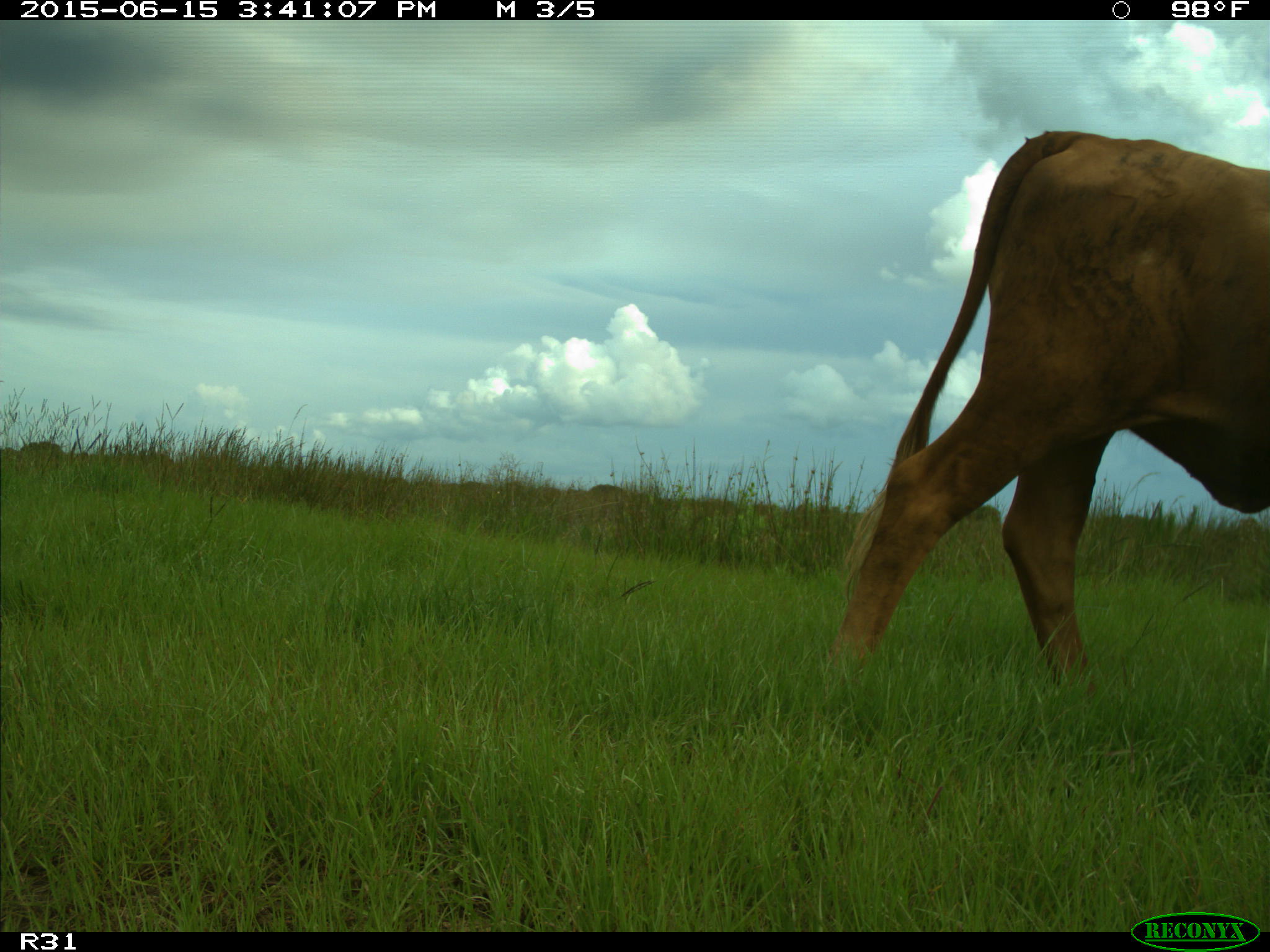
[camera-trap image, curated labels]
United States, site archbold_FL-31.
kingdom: Animalia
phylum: Chordata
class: Mammalia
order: Artiodactyla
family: Bovidae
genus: Bos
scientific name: Bos taurus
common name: domestic cow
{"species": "Bos taurus (domestic cow)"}